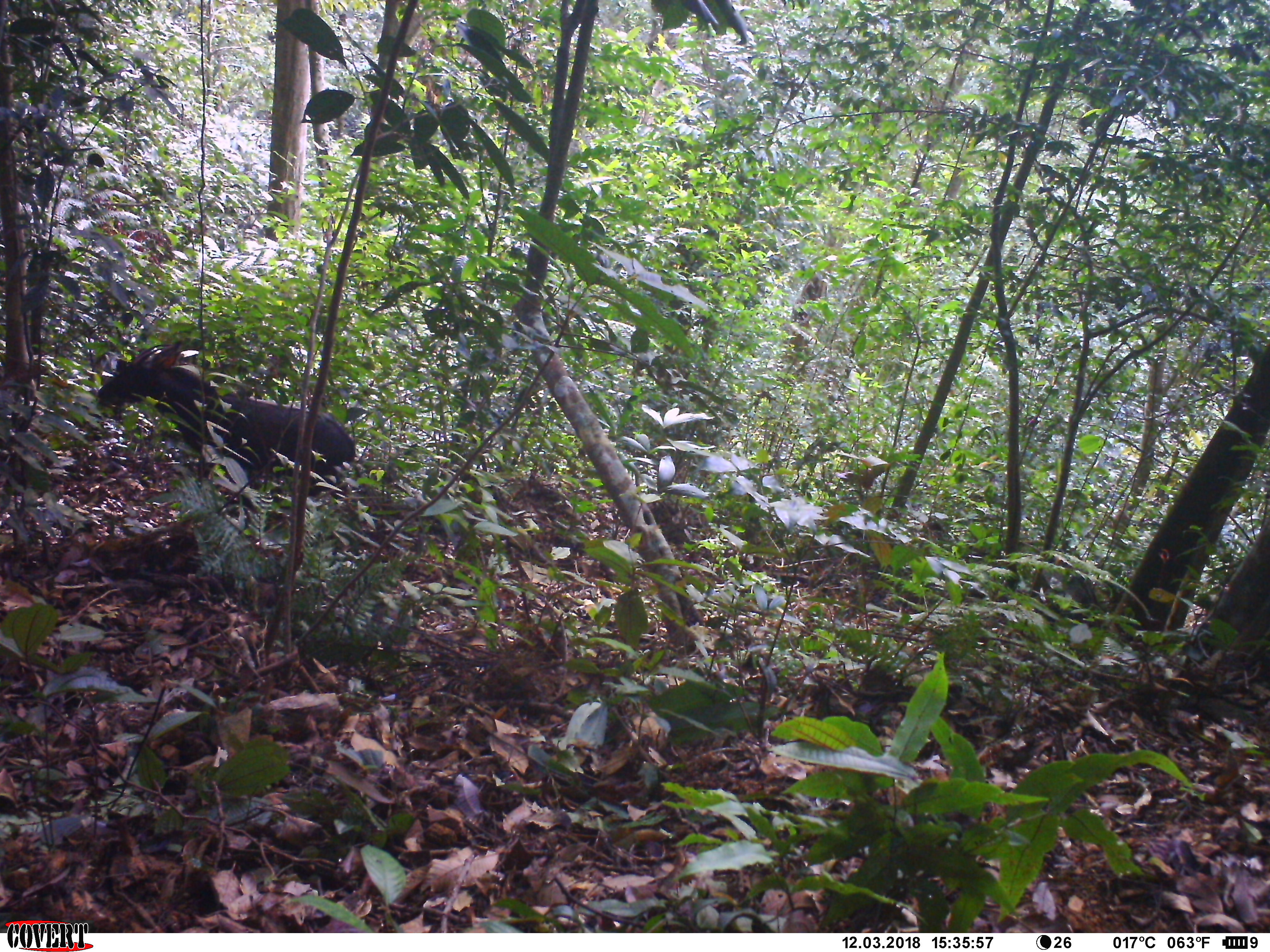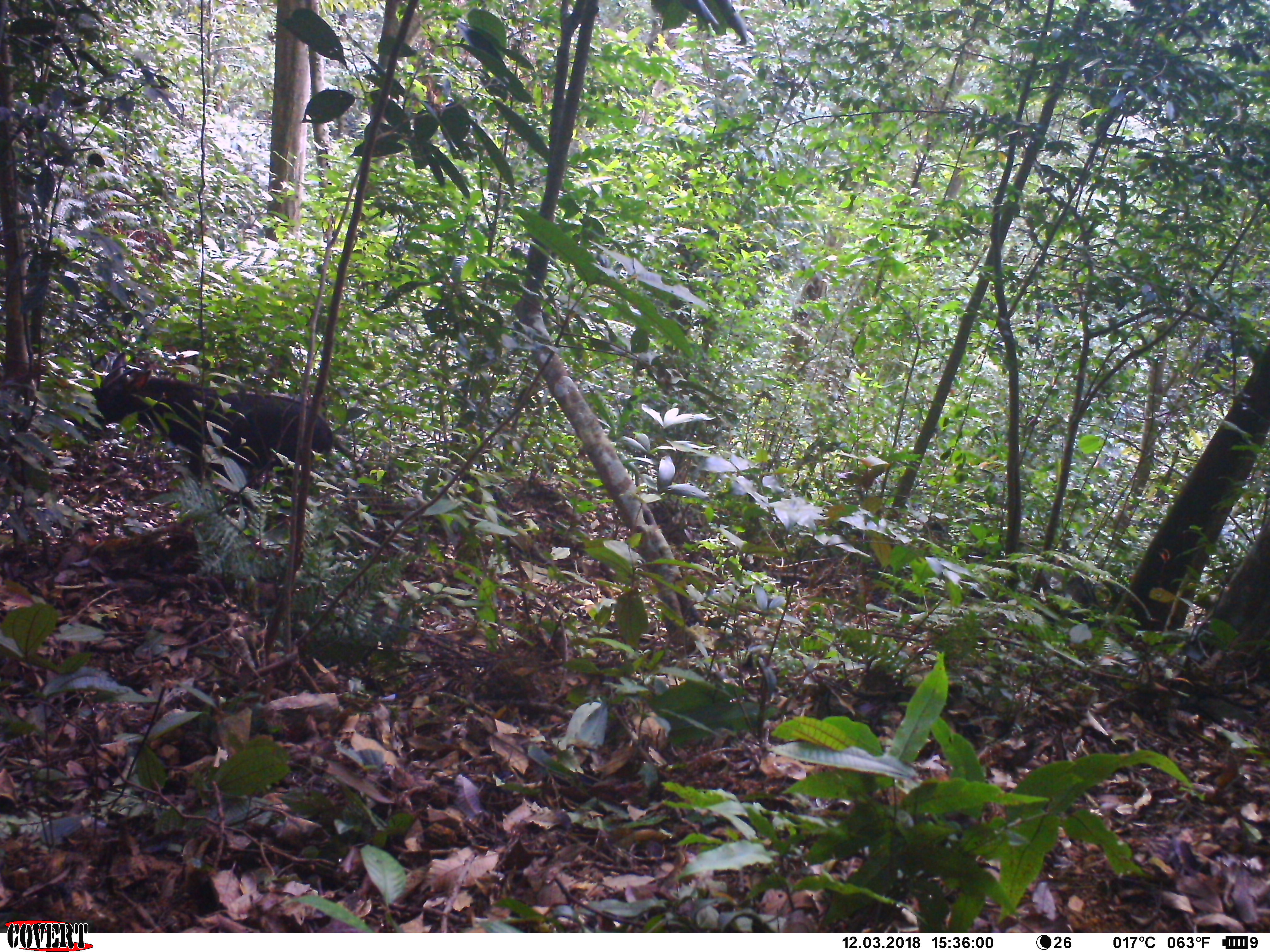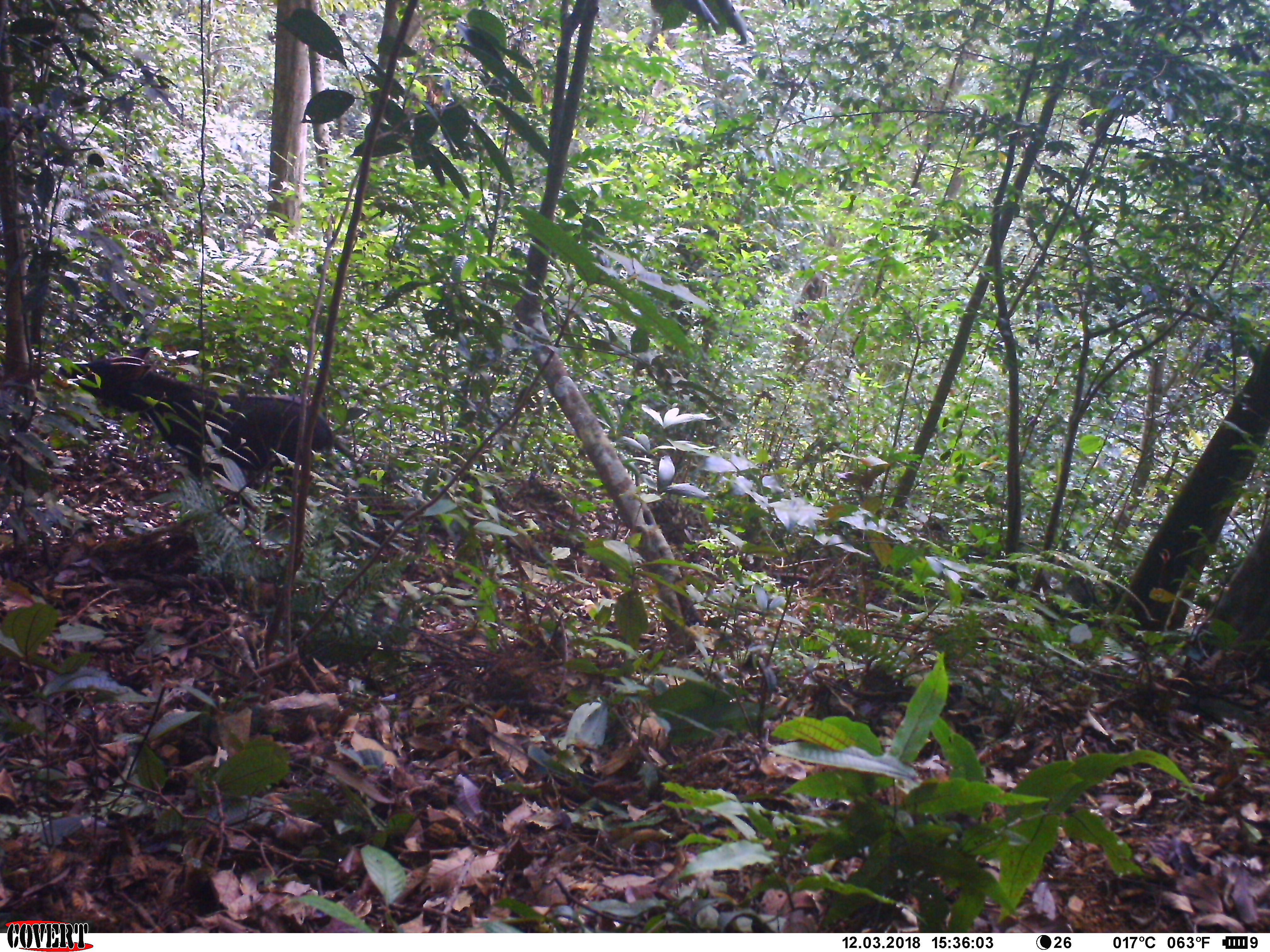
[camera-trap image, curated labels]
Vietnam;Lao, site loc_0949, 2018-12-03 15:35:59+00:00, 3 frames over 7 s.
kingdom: Animalia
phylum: Chordata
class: Mammalia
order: Artiodactyla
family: Bovidae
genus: Capricornis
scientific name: Capricornis sumatraensis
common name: chinese serow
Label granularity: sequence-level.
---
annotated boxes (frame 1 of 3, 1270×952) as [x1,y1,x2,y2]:
chinese serow: [95,340,356,499]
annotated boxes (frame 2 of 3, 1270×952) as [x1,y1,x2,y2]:
chinese serow: [66,351,333,485]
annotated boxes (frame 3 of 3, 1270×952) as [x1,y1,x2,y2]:
chinese serow: [54,345,333,485]